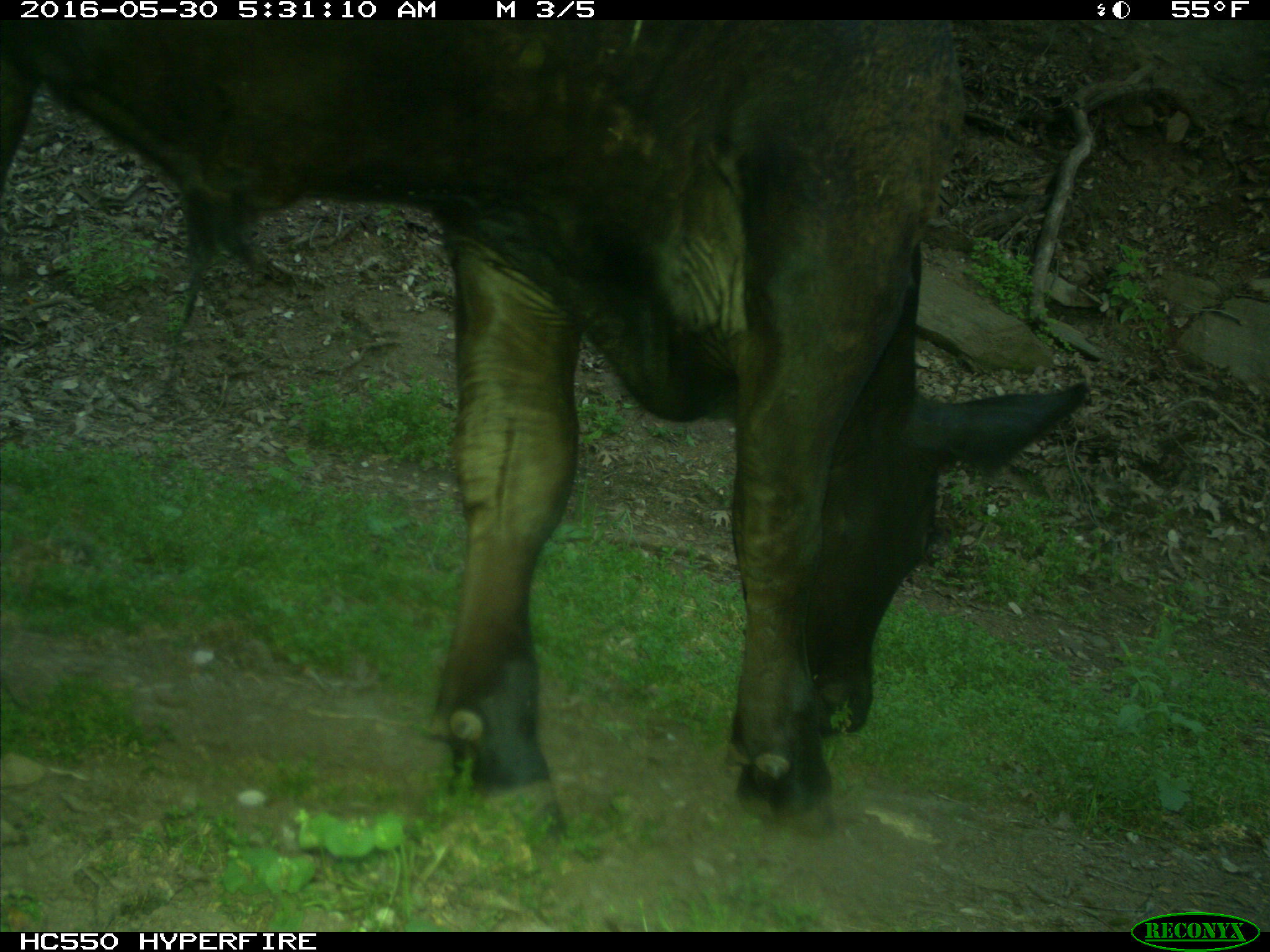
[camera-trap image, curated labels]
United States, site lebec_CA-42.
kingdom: Animalia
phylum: Chordata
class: Mammalia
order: Artiodactyla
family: Bovidae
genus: Bos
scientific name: Bos taurus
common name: domestic cow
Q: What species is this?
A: Bos taurus (domestic cow).